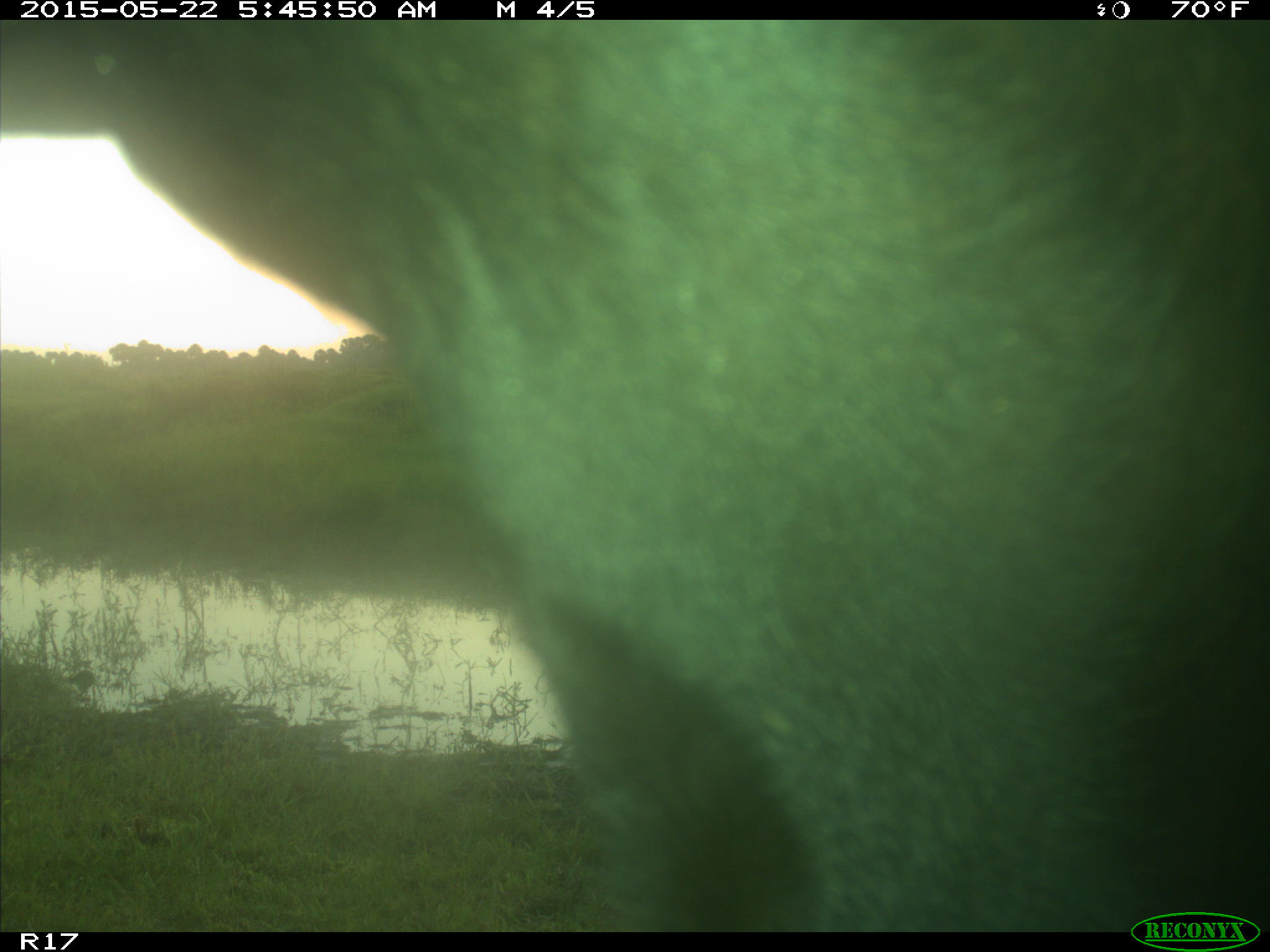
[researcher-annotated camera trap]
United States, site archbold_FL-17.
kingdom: Animalia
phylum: Chordata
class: Mammalia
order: Artiodactyla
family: Bovidae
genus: Bos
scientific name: Bos taurus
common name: domestic cow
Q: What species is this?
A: Bos taurus (domestic cow).